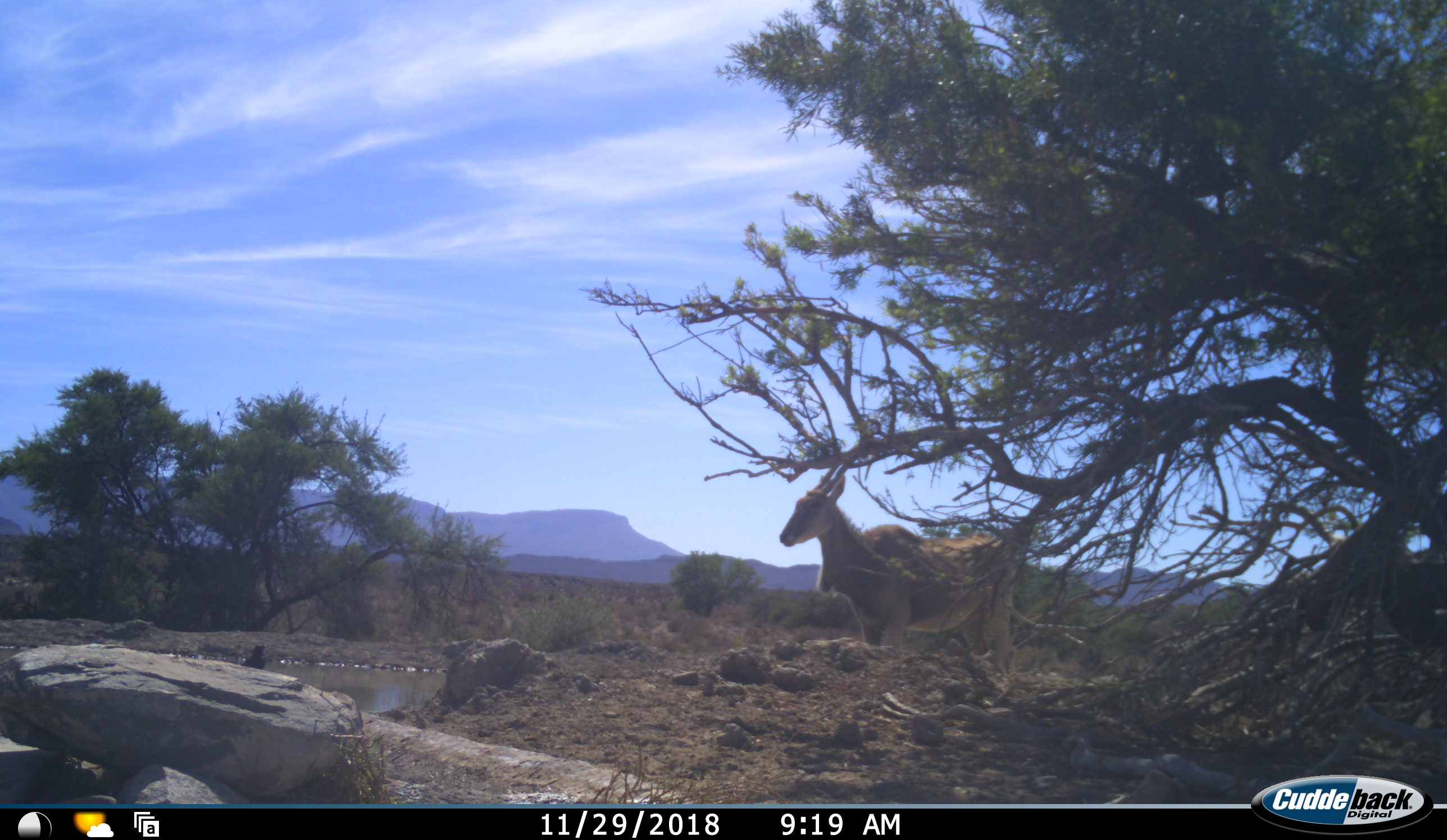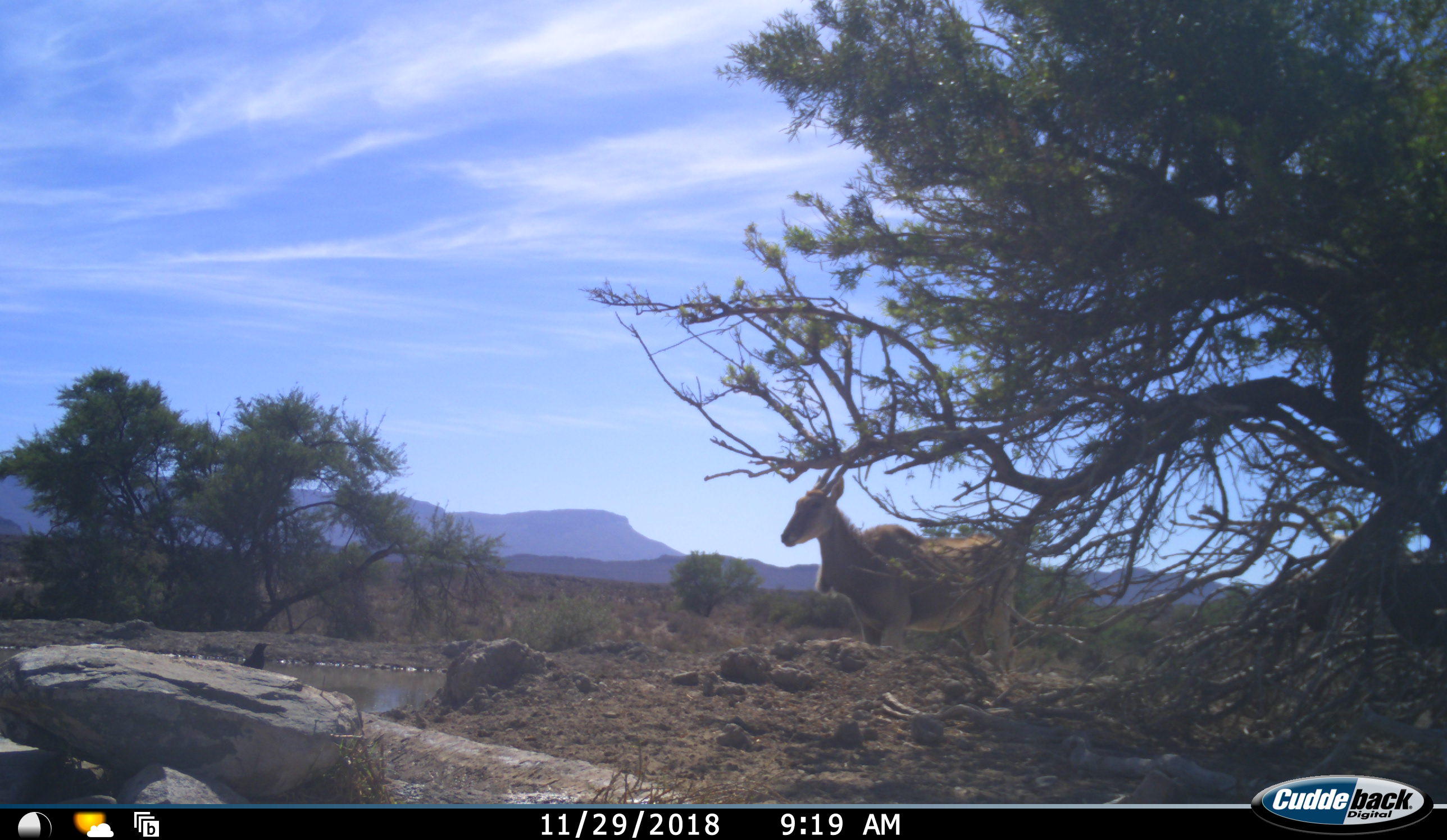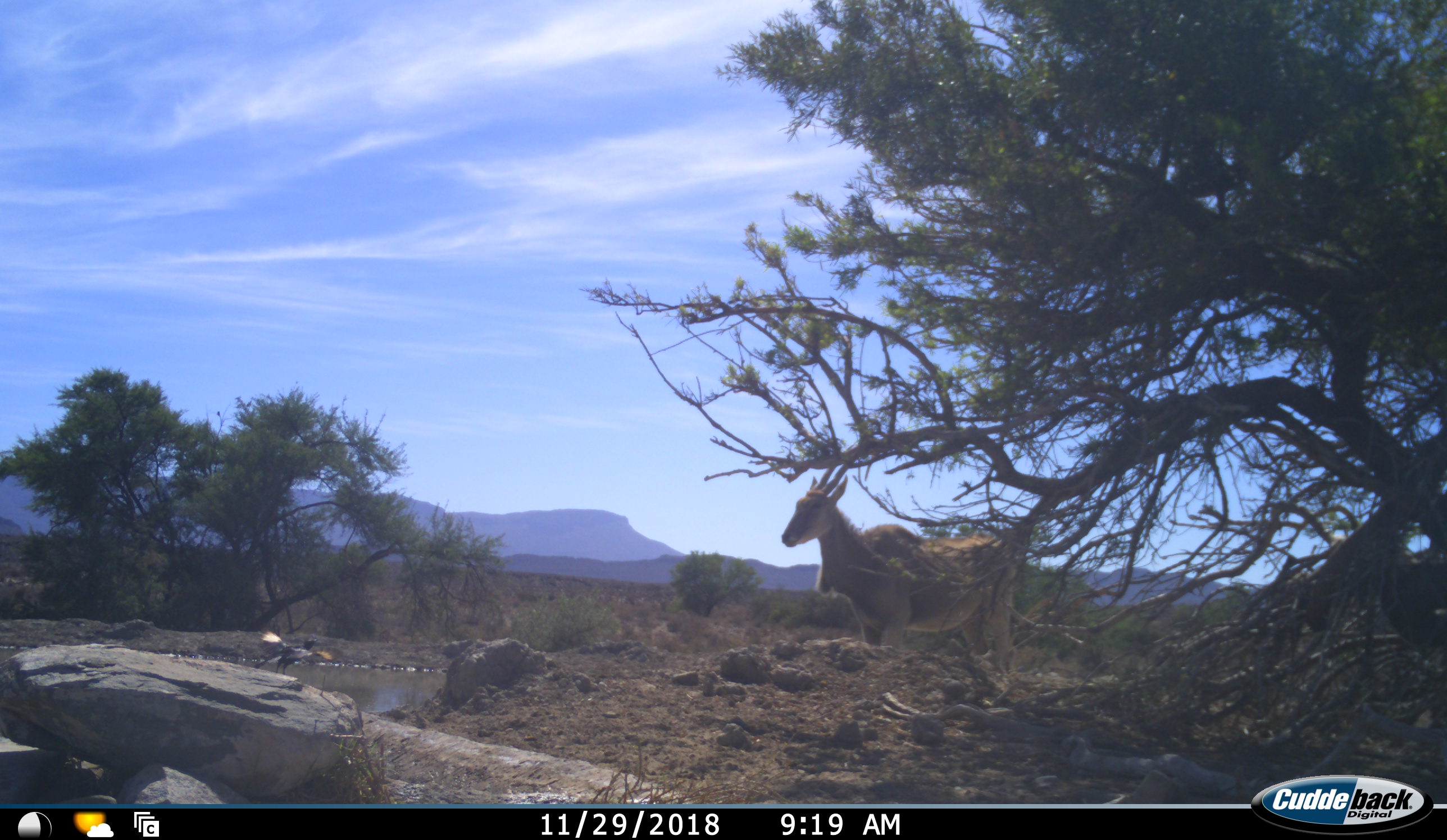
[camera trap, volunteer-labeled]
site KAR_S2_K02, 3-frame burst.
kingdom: Animalia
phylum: Chordata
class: Aves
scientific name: Aves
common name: bird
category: birdother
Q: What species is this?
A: Birdother (bird) (Aves).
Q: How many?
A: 1.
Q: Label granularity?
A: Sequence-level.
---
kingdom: Animalia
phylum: Chordata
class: Mammalia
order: Artiodactyla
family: Bovidae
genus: Tragelaphus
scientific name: Tragelaphus oryx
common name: eland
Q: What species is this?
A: Eland (Tragelaphus oryx).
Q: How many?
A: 1.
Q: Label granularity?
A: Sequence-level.